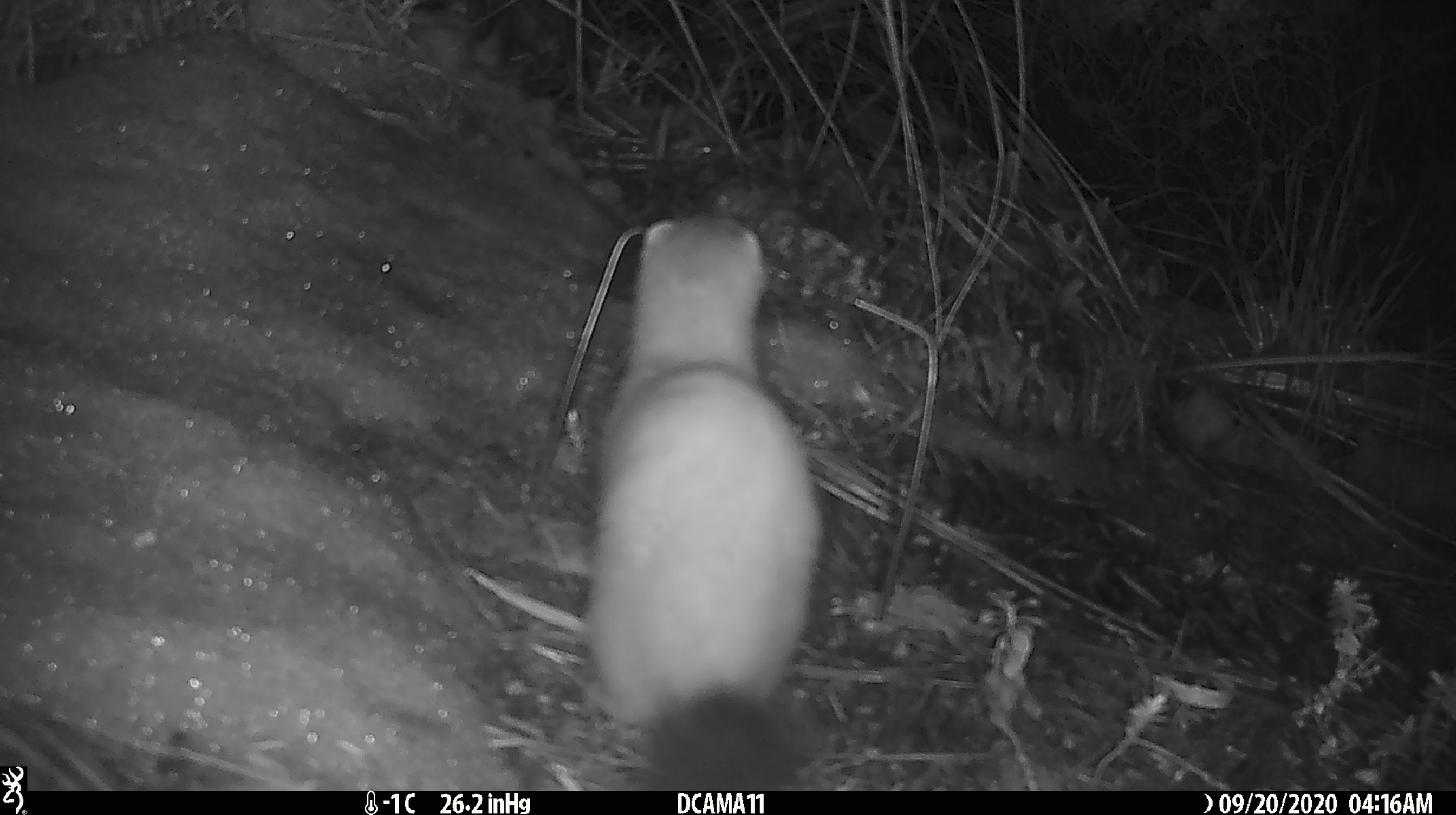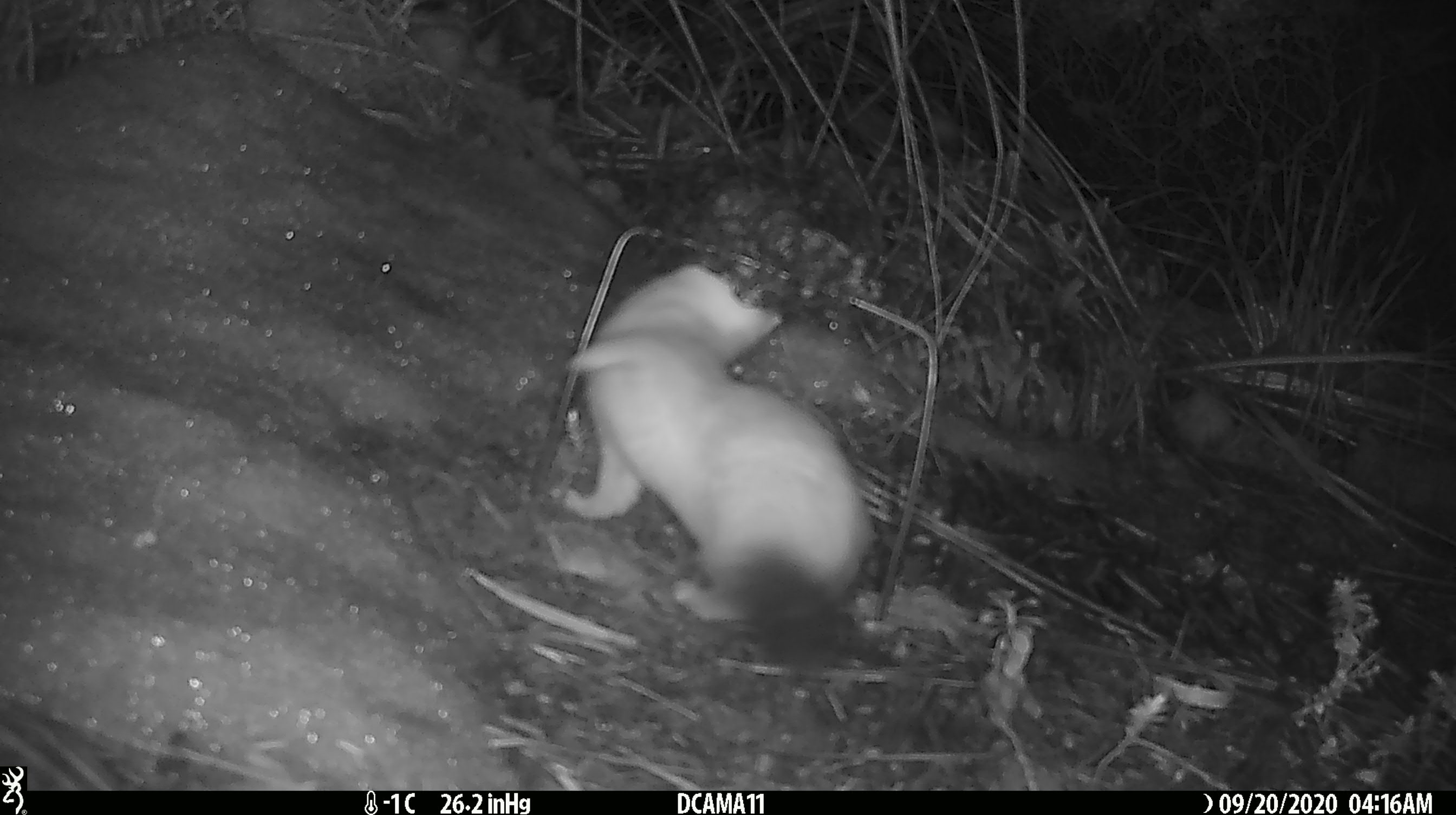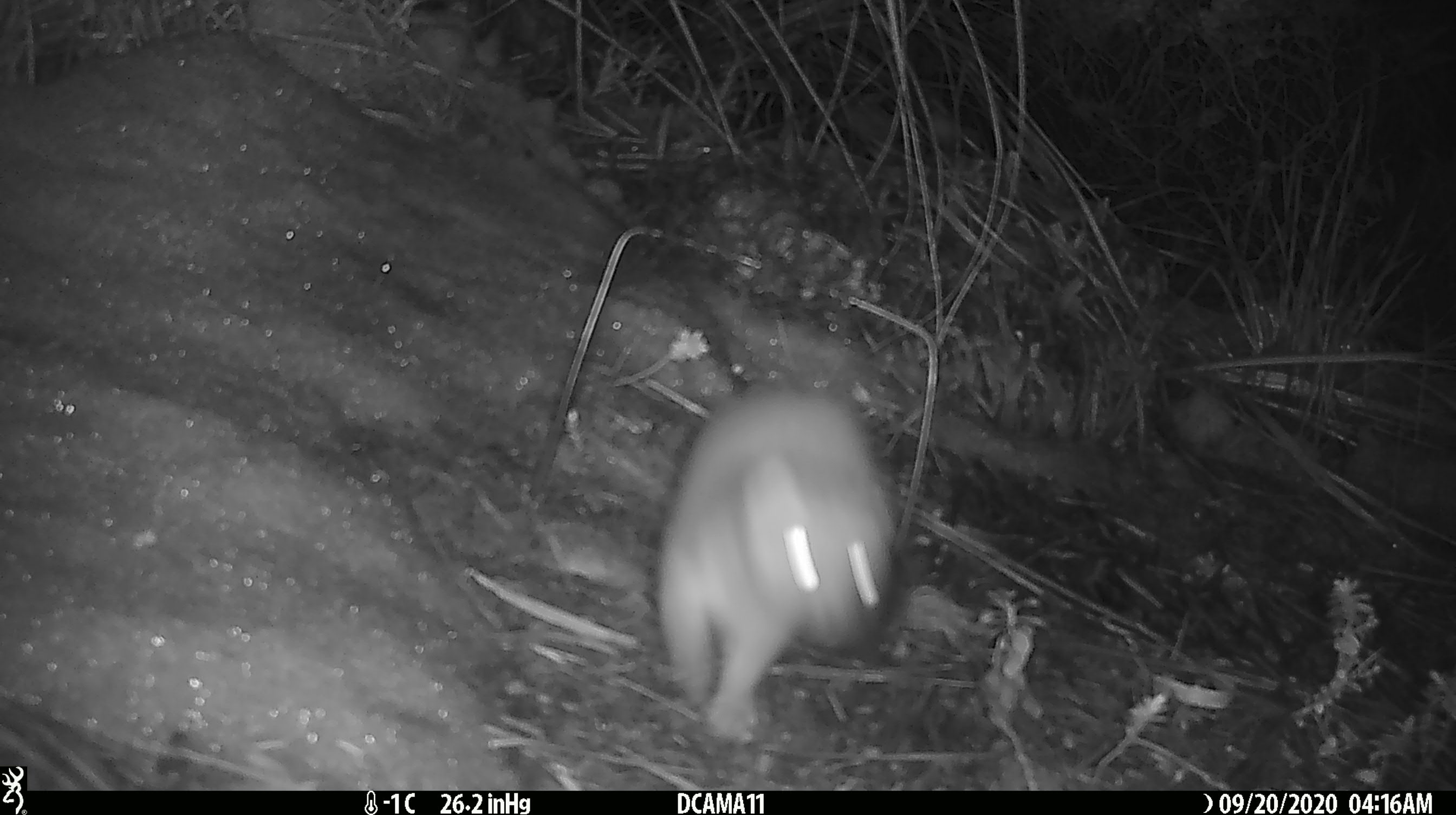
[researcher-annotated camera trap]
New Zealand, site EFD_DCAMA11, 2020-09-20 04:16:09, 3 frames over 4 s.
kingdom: Animalia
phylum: Chordata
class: Mammalia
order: Carnivora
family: Mustelidae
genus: Mustela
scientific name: Mustela erminea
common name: stoat